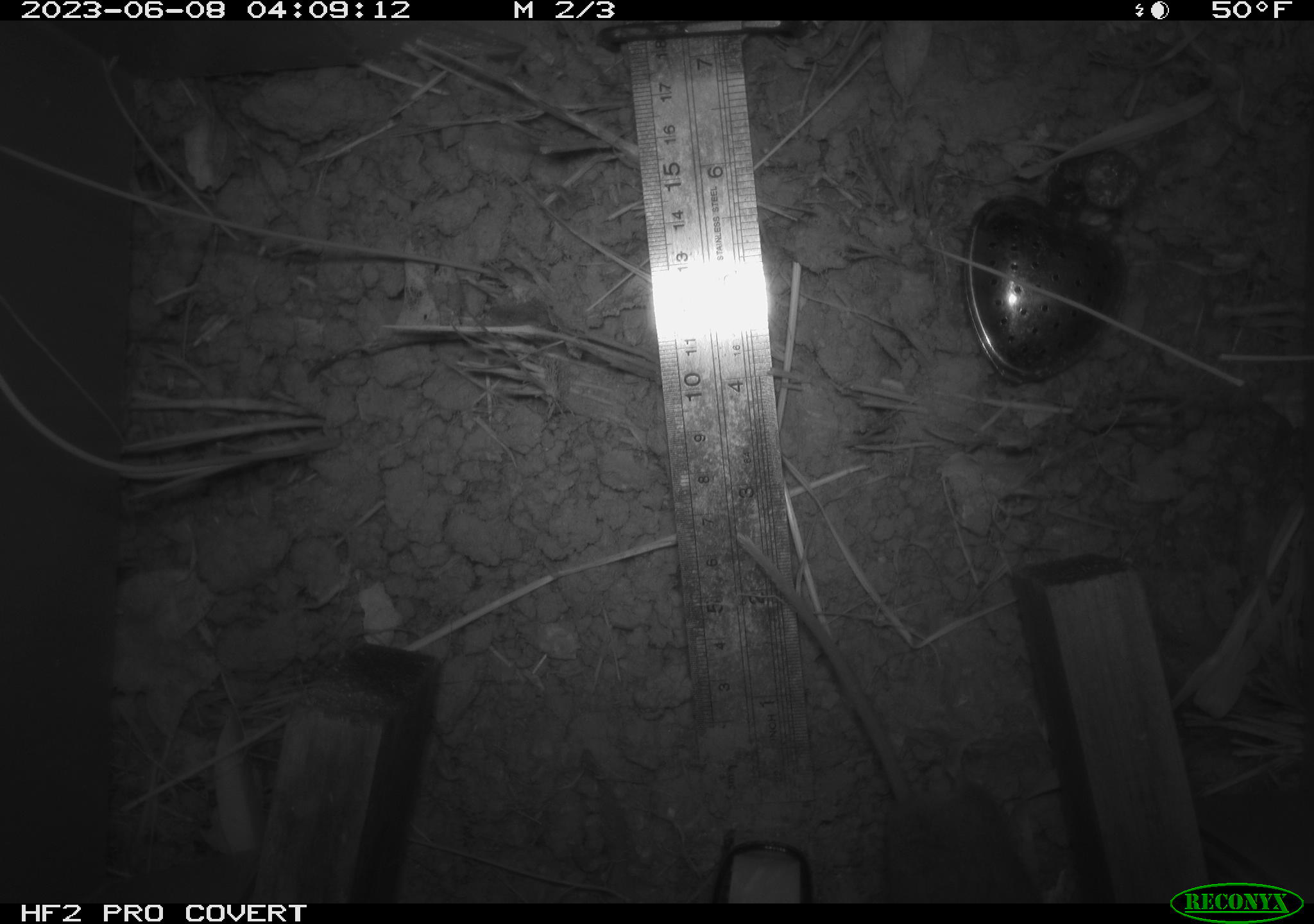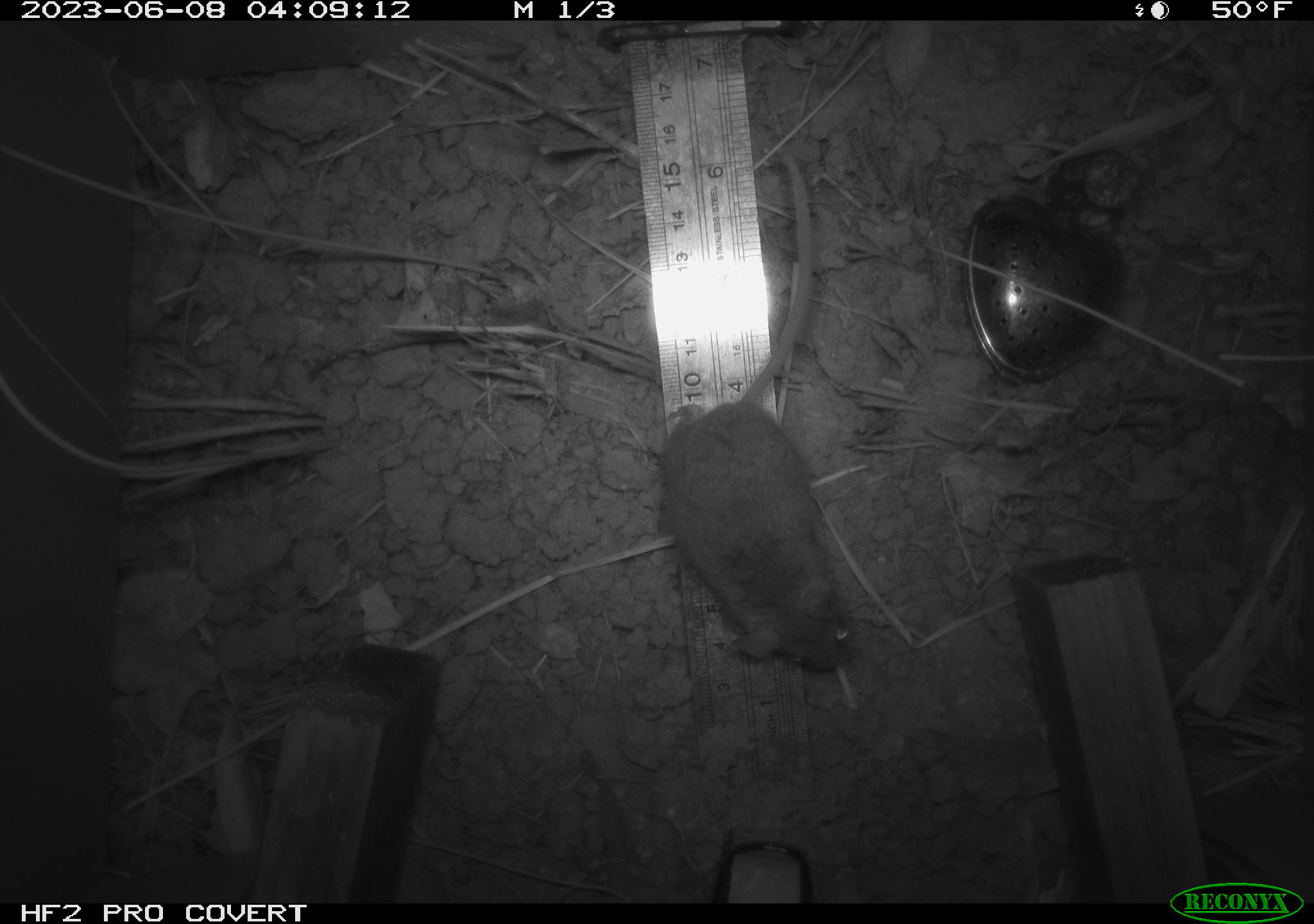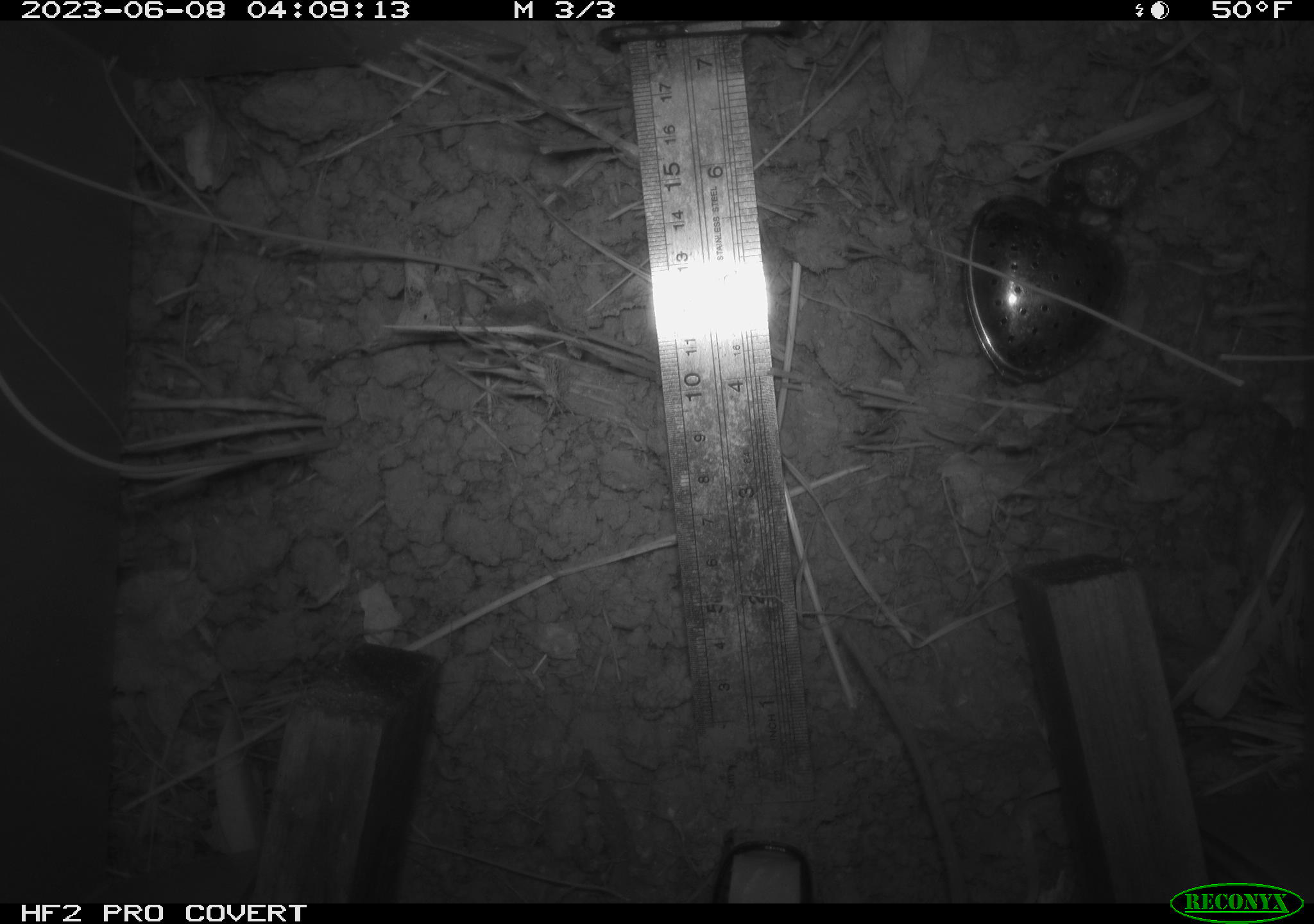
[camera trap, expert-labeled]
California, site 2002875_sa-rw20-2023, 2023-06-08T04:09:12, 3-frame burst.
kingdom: Animalia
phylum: Chordata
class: Mammalia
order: Rodentia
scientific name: Rodentia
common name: mouse species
Mouse species (Rodentia).